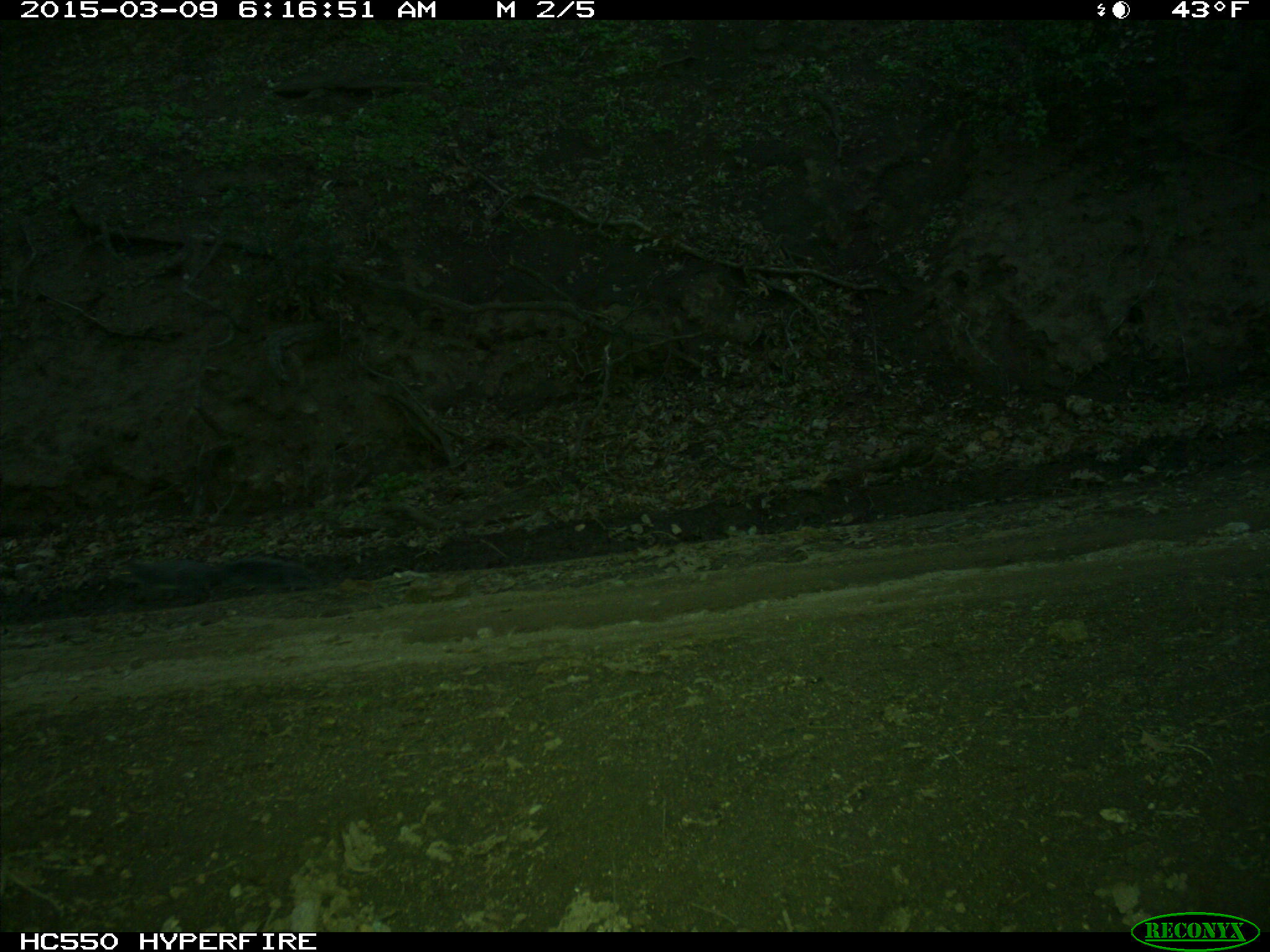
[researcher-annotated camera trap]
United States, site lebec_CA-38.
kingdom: Animalia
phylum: Chordata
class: Mammalia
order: Rodentia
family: Sciuridae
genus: Sciurus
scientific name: Sciurus carolinensis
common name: eastern gray squirrel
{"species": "Sciurus carolinensis (eastern gray squirrel)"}